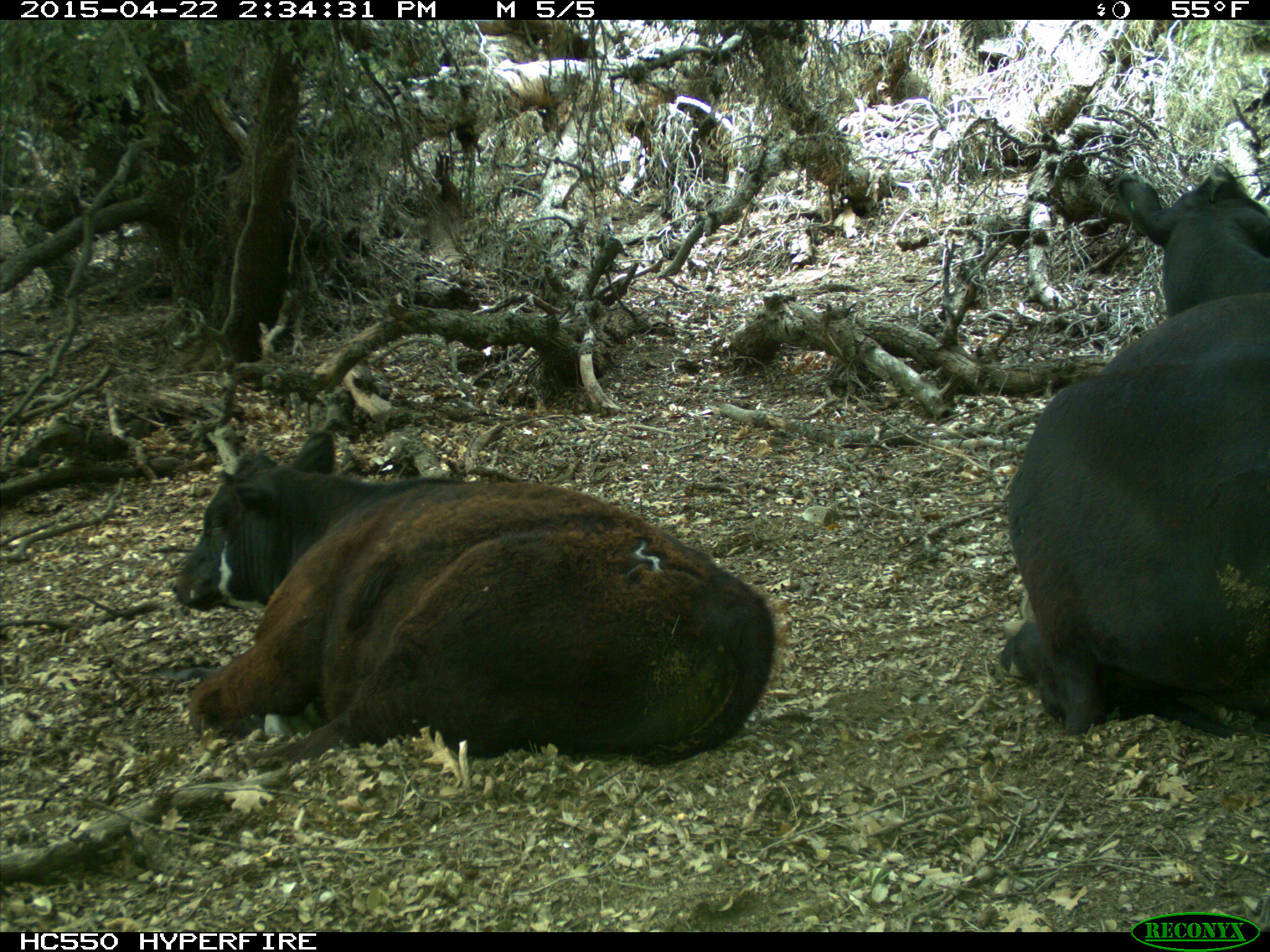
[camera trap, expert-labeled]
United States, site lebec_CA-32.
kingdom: Animalia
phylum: Chordata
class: Mammalia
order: Artiodactyla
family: Bovidae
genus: Bos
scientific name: Bos taurus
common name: domestic cow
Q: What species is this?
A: Bos taurus (domestic cow).